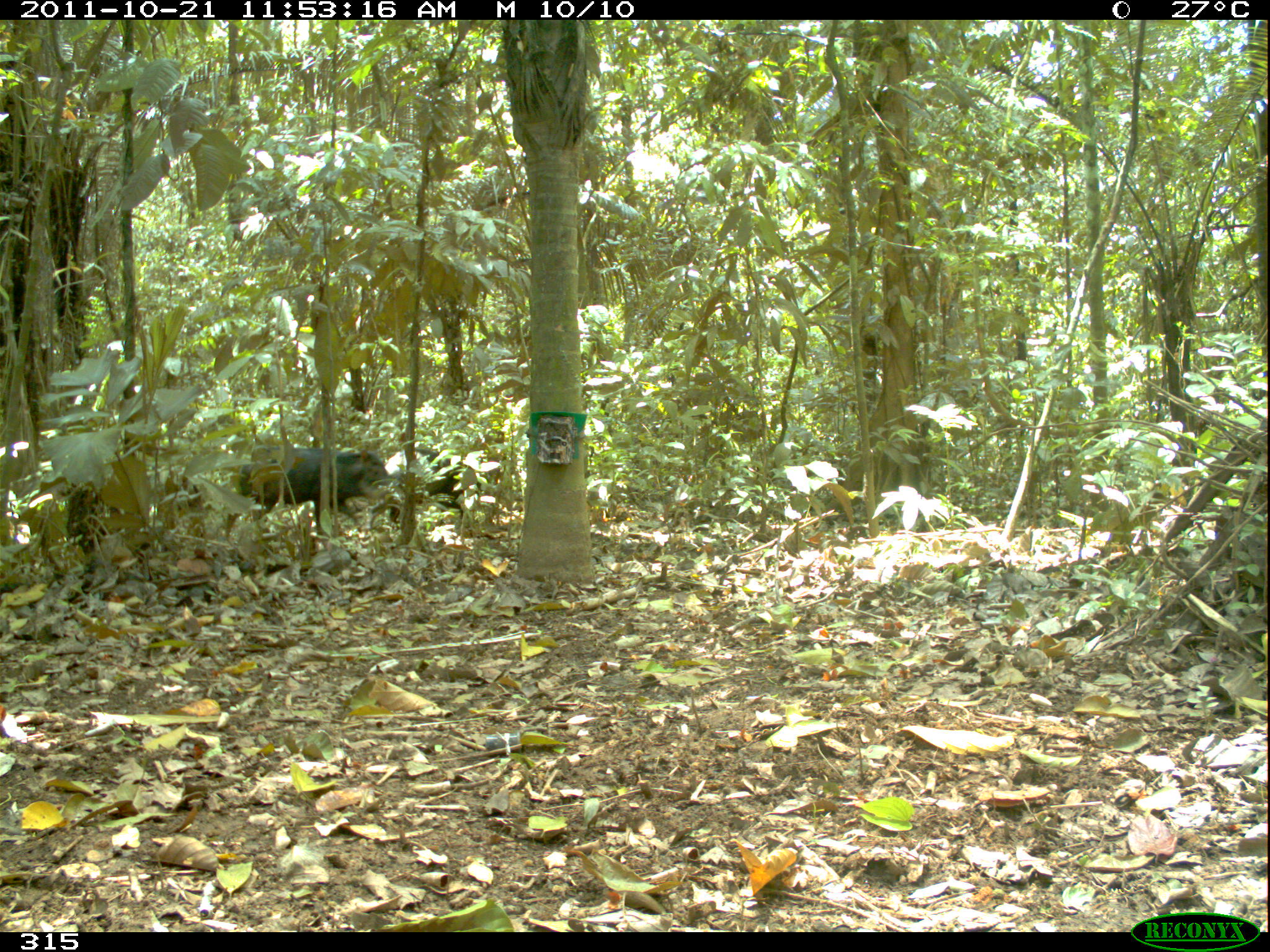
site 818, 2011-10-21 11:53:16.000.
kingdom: Animalia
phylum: Chordata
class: Mammalia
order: Artiodactyla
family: Tayassuidae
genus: Tayassu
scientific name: Tayassu pecari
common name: white-lipped peccary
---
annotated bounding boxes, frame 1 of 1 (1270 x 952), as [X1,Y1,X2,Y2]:
tayassu pecari: [223,444,406,541]; [369,448,490,528]